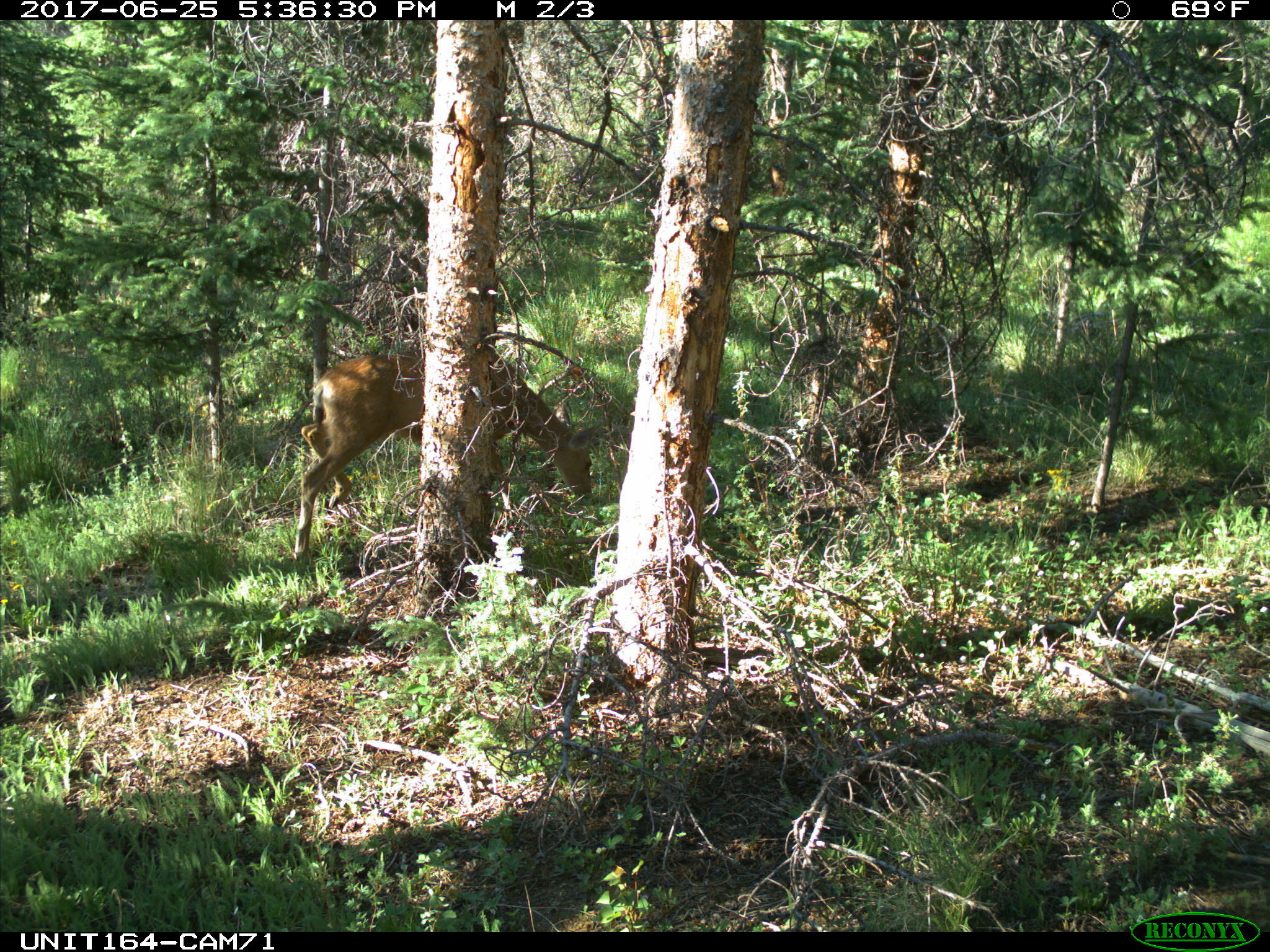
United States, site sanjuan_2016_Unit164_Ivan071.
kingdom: Animalia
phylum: Chordata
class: Mammalia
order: Artiodactyla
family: Cervidae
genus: Odocoileus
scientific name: Odocoileus hemionus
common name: mule deer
Odocoileus hemionus (mule deer).